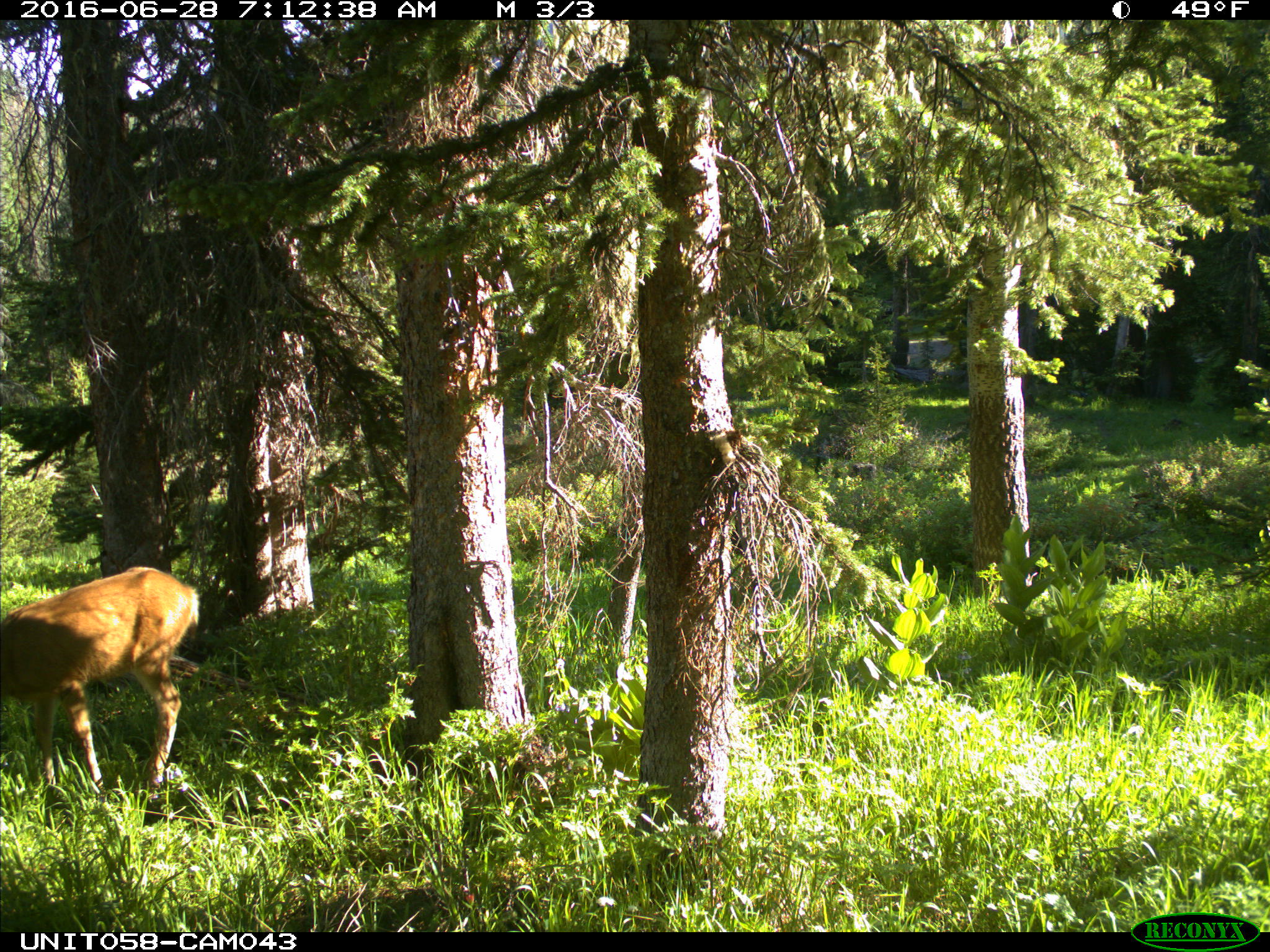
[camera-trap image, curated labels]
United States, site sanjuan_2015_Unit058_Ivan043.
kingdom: Animalia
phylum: Chordata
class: Mammalia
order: Artiodactyla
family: Cervidae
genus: Odocoileus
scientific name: Odocoileus hemionus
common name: mule deer